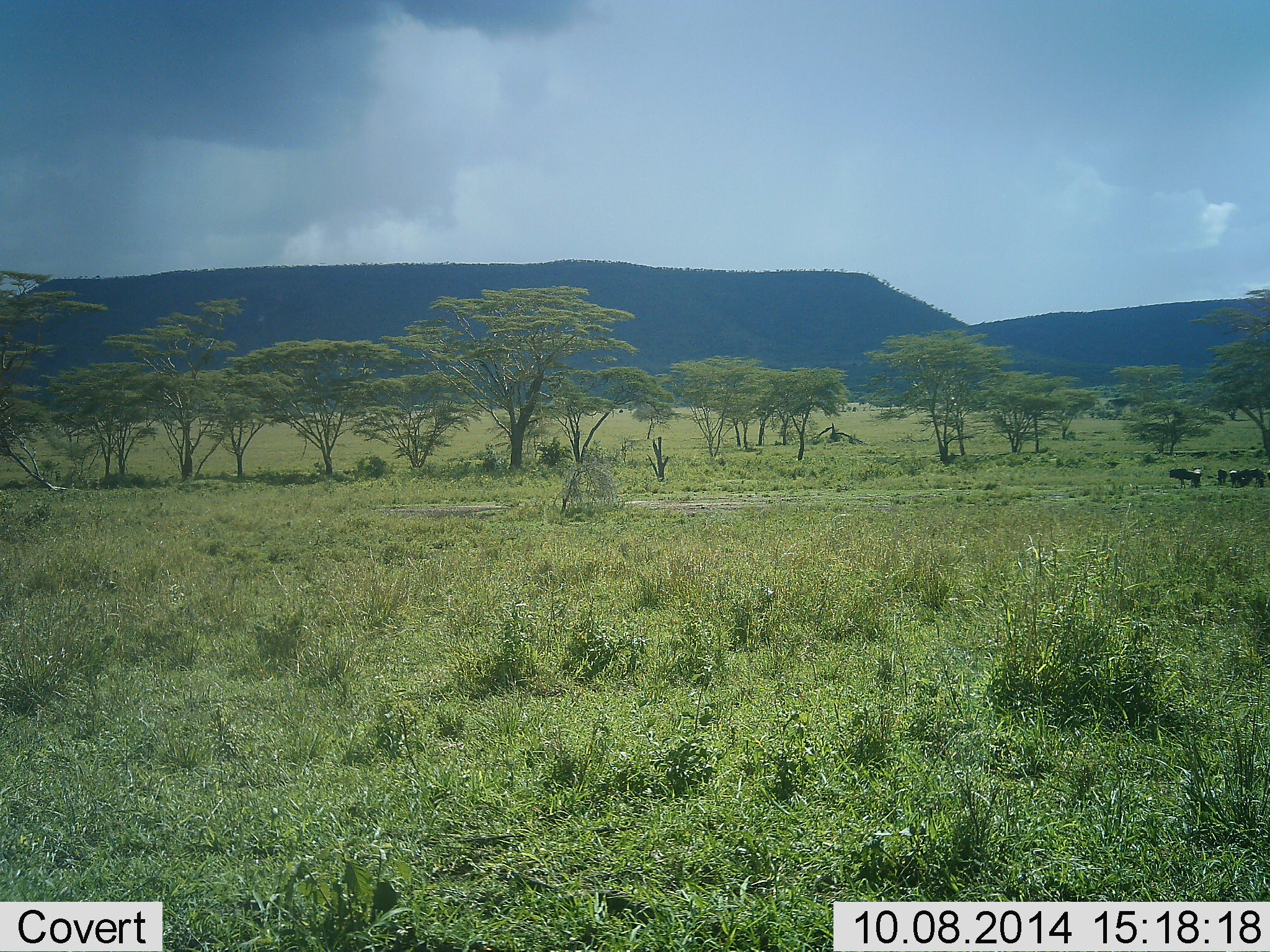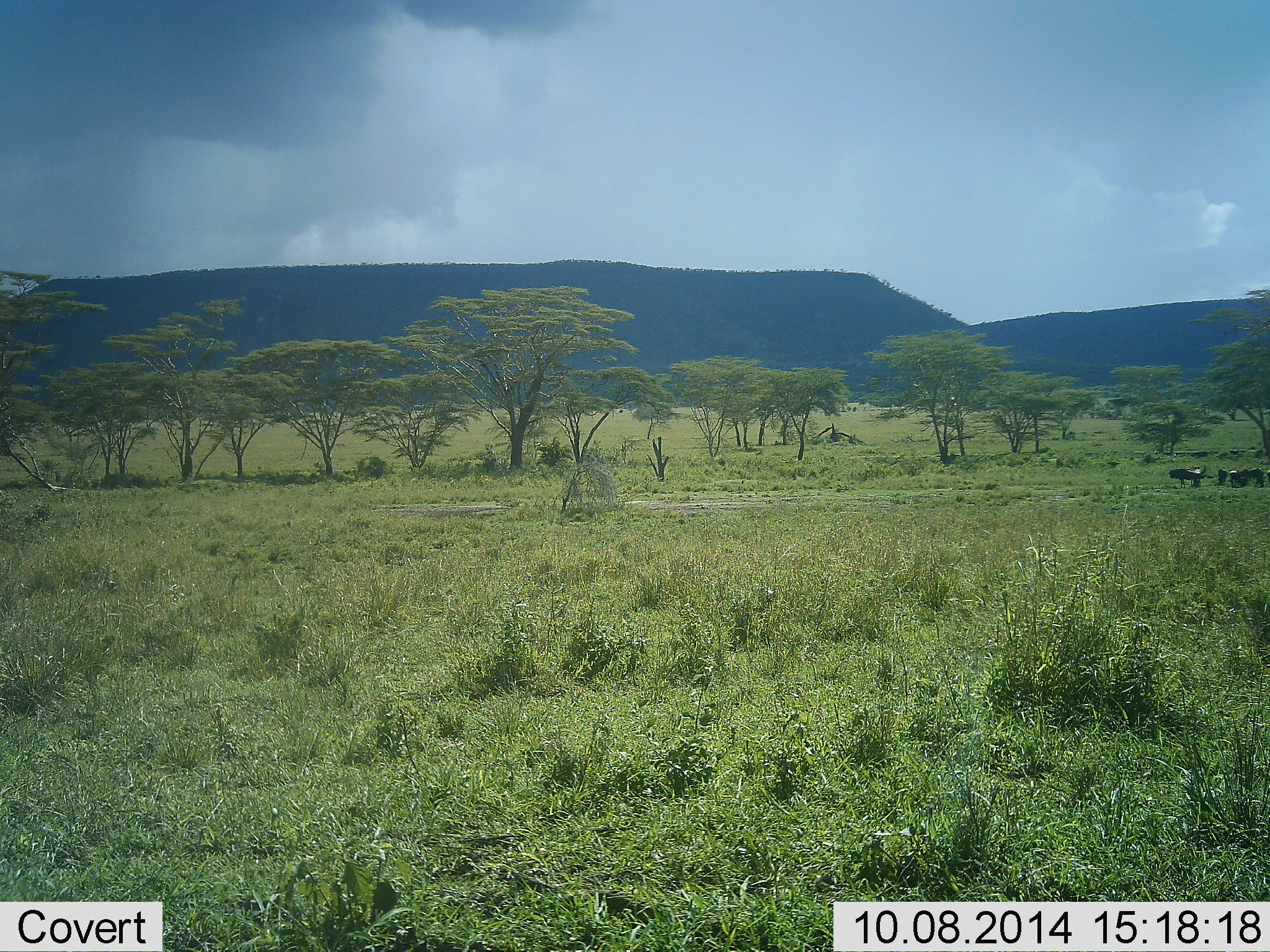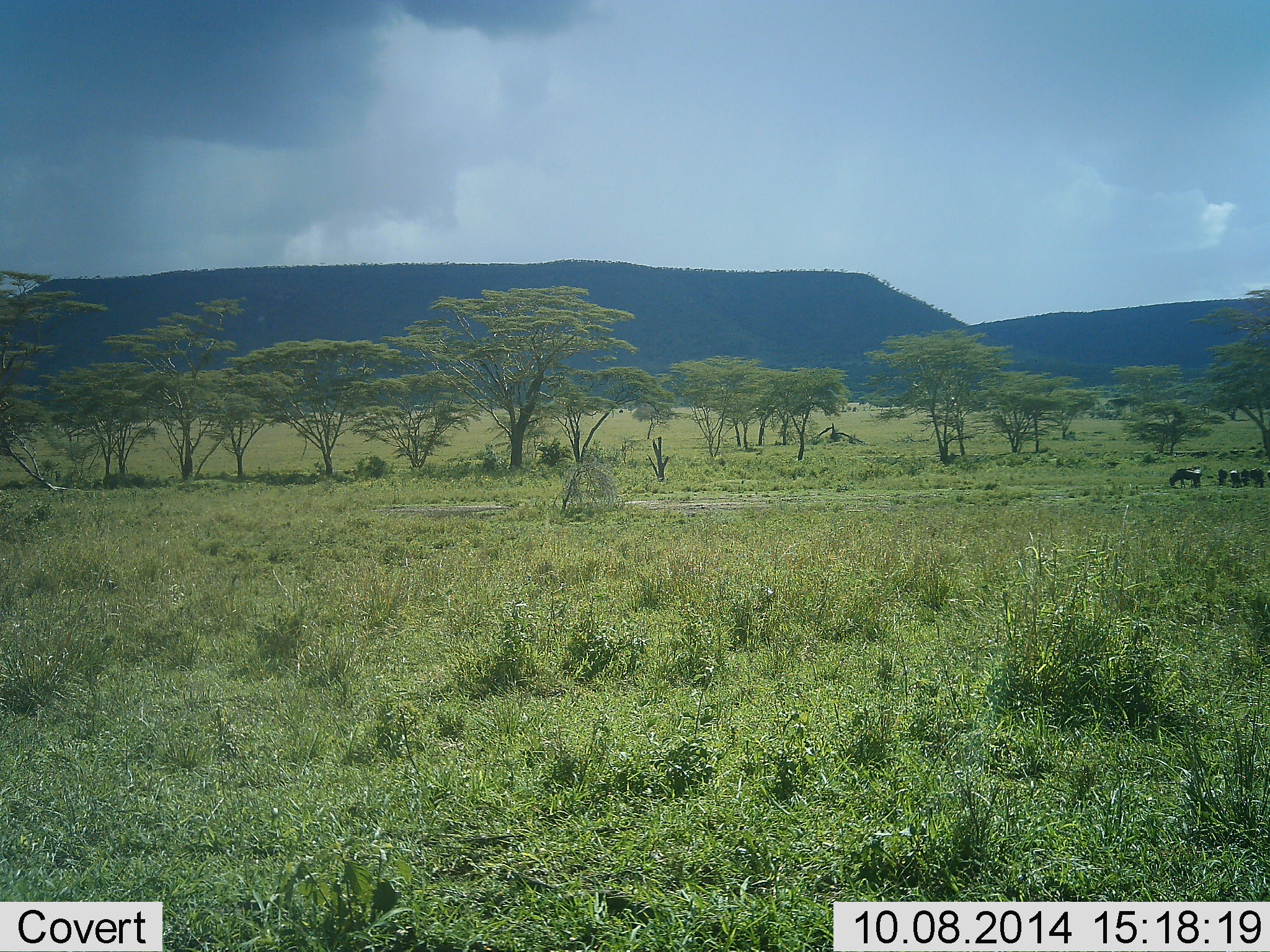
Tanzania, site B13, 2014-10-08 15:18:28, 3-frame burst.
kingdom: Animalia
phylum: Chordata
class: Mammalia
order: Artiodactyla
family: Bovidae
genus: Connochaetes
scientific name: Connochaetes taurinus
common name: blue wildebeest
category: wildebeest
Wildebeest (blue wildebeest) (Connochaetes taurinus), count 3. Behavior (volunteer vote fractions): standing 80%, resting 0%, moving 10%, interacting 0%. Young present (vote fraction): 0%. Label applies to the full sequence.